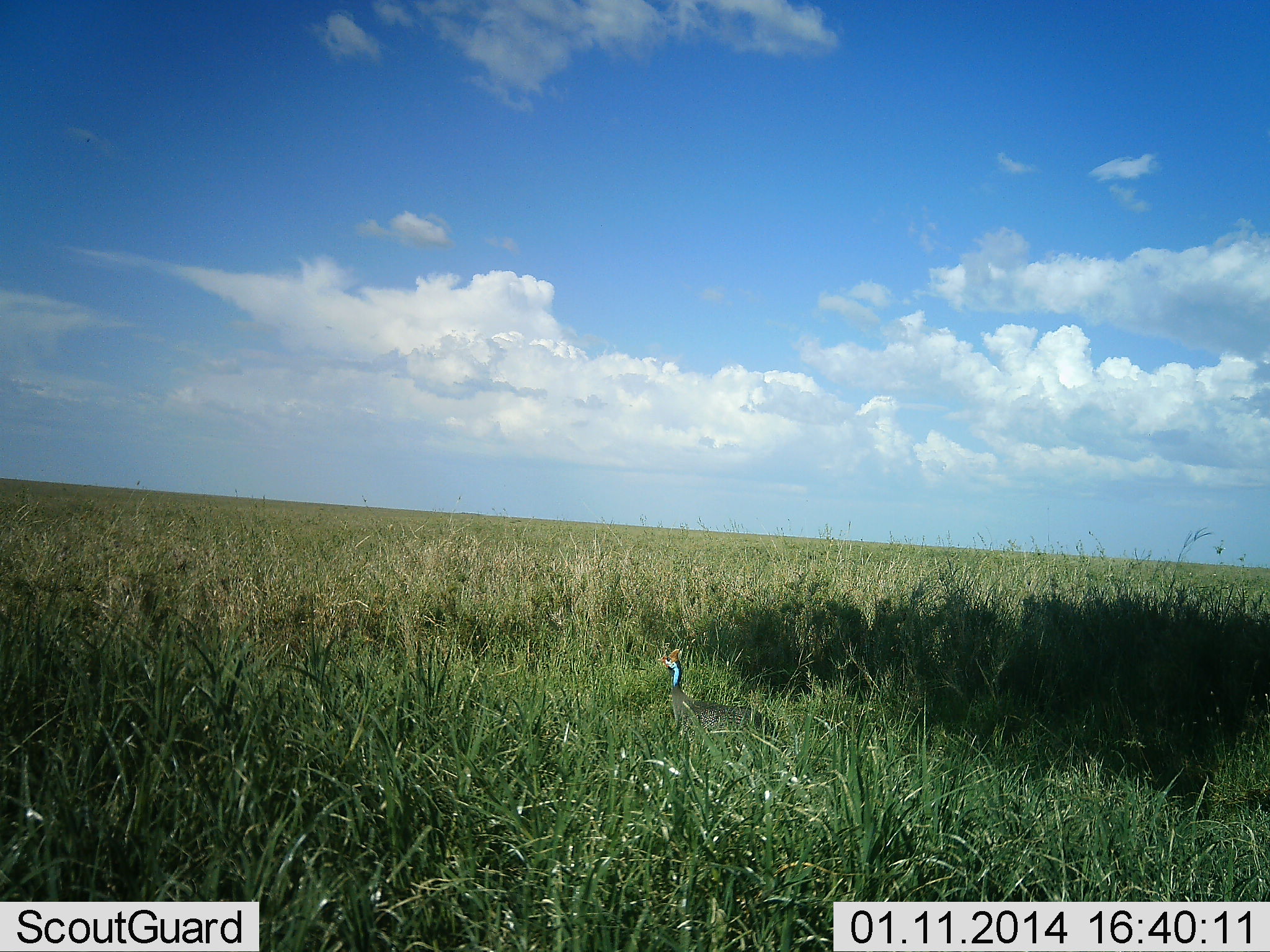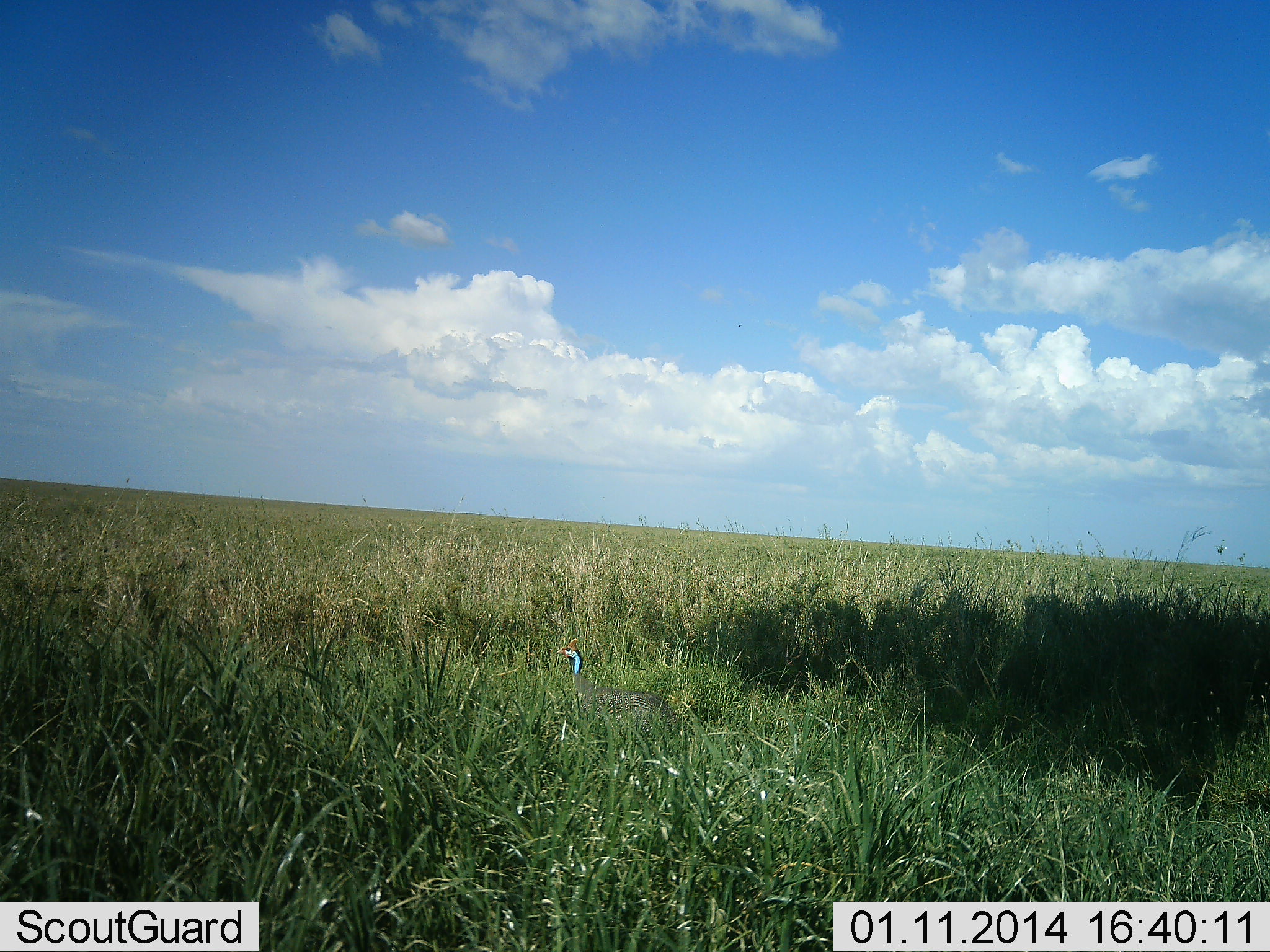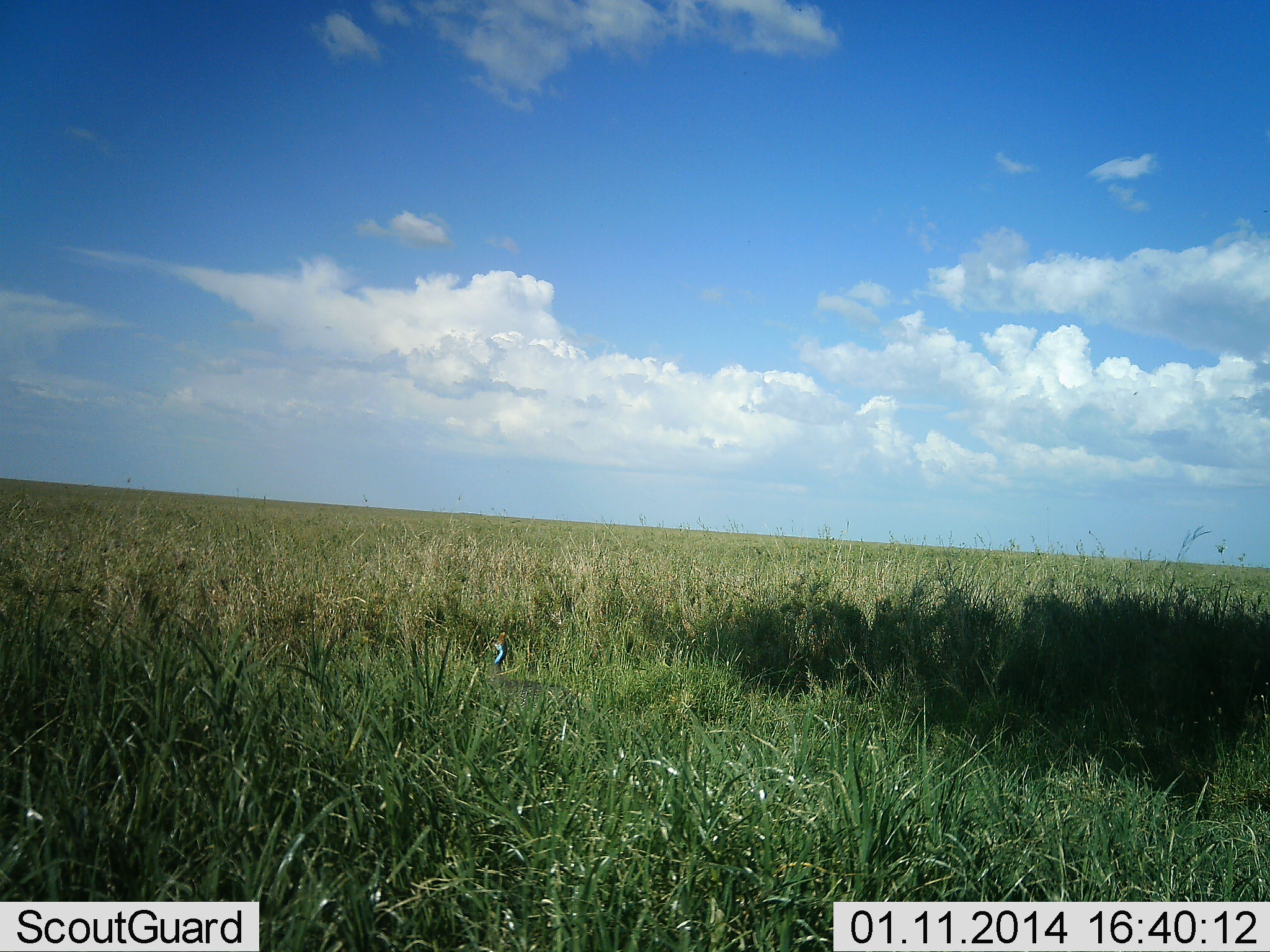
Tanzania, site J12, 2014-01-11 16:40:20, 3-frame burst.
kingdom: Animalia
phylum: Chordata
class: Aves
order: Galliformes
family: Numididae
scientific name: Numididae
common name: guinea fowl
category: guineafowl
Guineafowl (guinea fowl) (Numididae), count 1. Behavior (volunteer vote fractions): standing 20%, resting 0%, moving 90%, interacting 0%. Young present (vote fraction): 0%. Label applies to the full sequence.